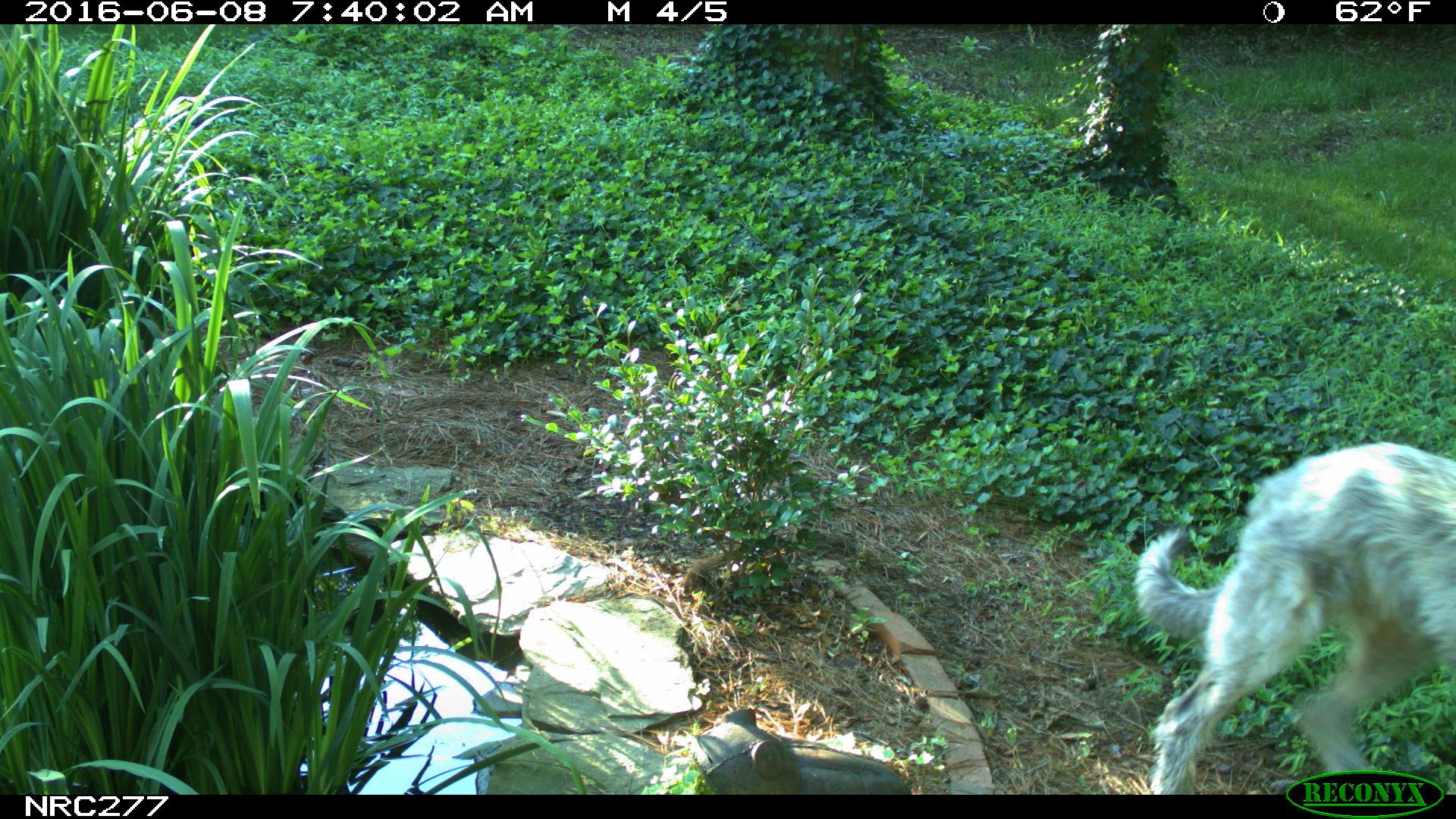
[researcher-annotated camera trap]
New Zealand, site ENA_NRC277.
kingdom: Animalia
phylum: Chordata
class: Mammalia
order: Carnivora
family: Canidae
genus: Canis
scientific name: Canis familiaris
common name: domestic dog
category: dog